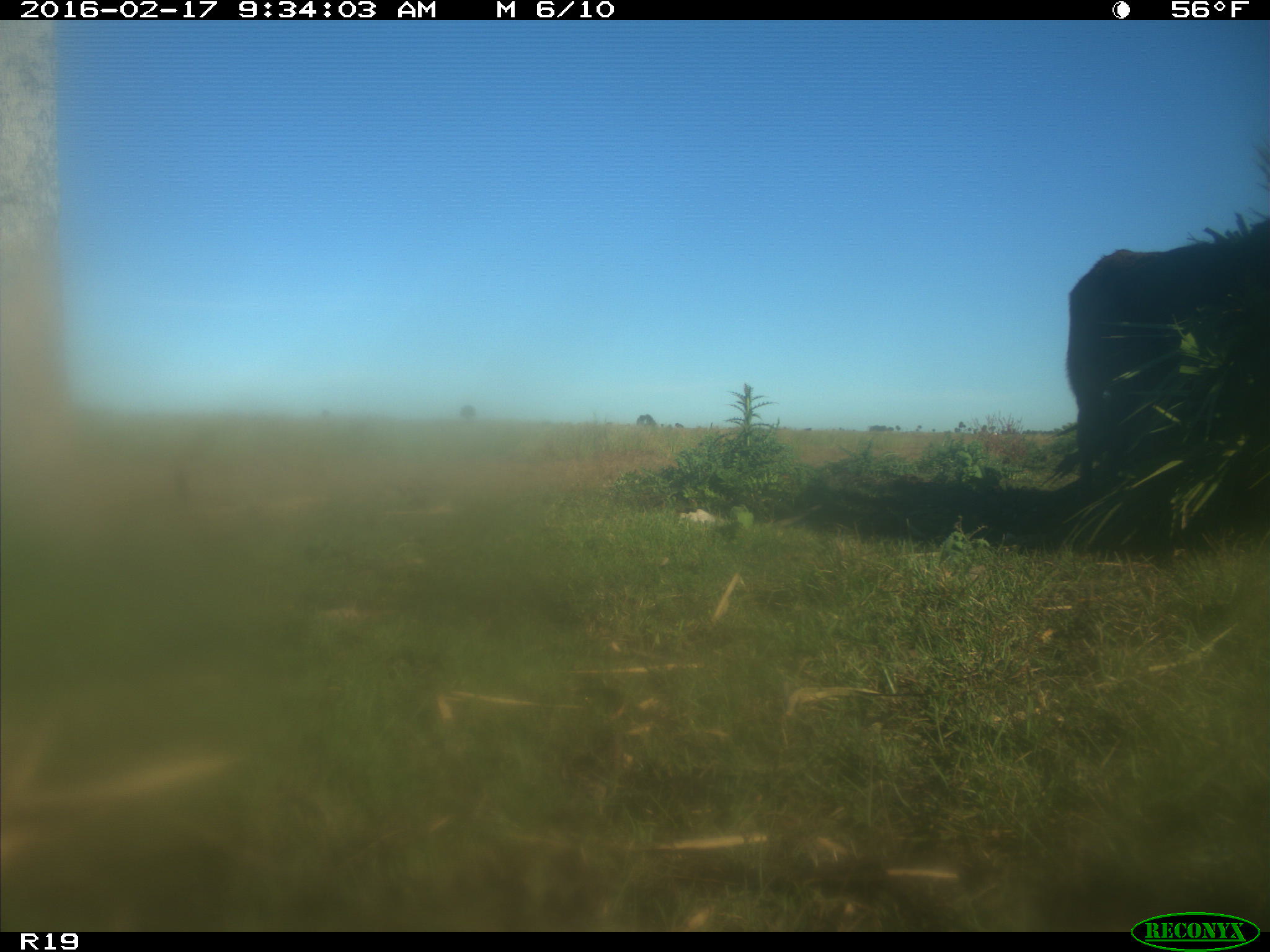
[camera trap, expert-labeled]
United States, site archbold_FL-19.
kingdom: Animalia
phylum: Chordata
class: Mammalia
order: Artiodactyla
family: Bovidae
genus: Bos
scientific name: Bos taurus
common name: domestic cow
Bos taurus (domestic cow).